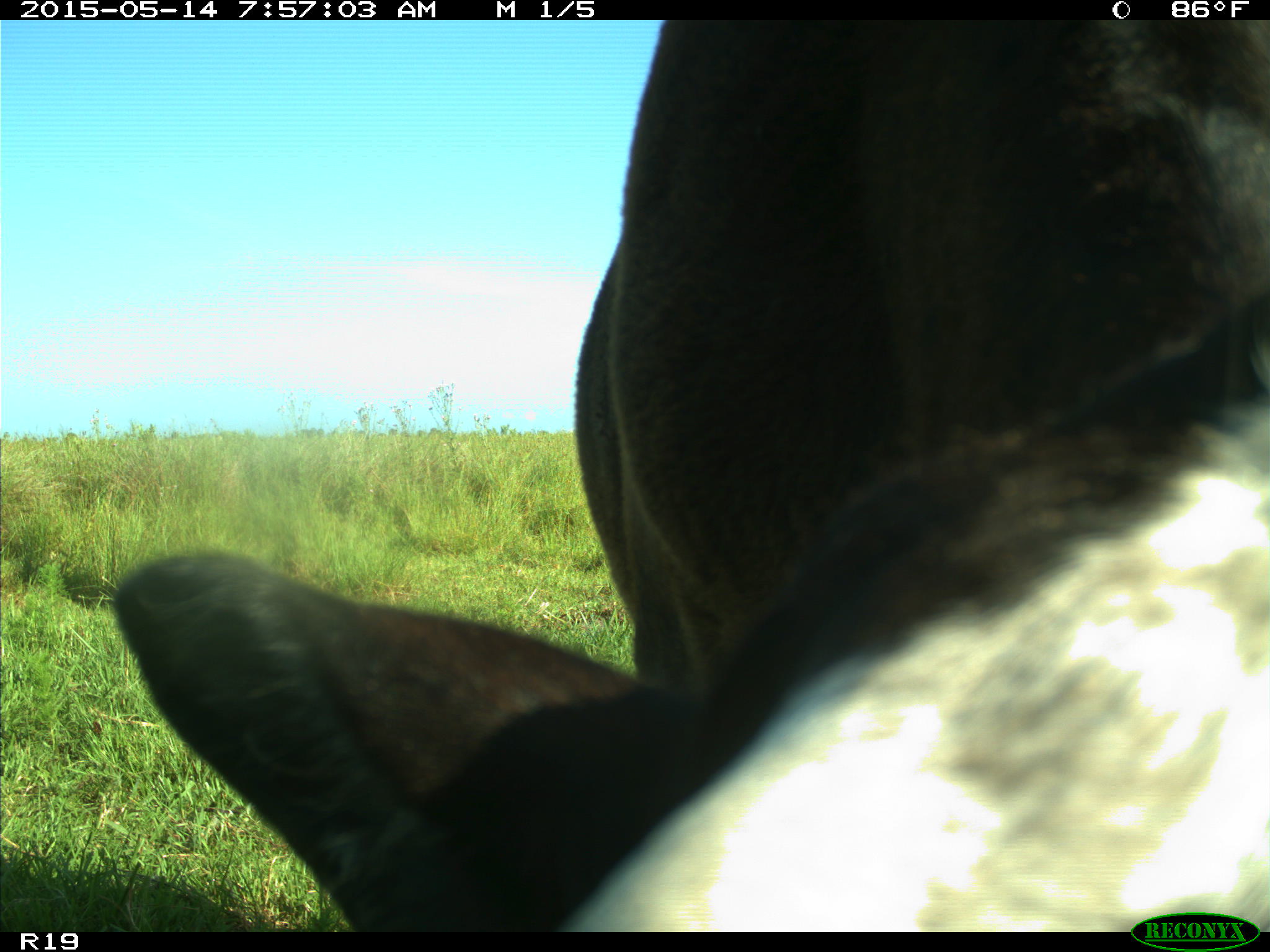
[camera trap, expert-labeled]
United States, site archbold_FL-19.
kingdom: Animalia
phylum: Chordata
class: Mammalia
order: Artiodactyla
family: Bovidae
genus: Bos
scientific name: Bos taurus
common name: domestic cow